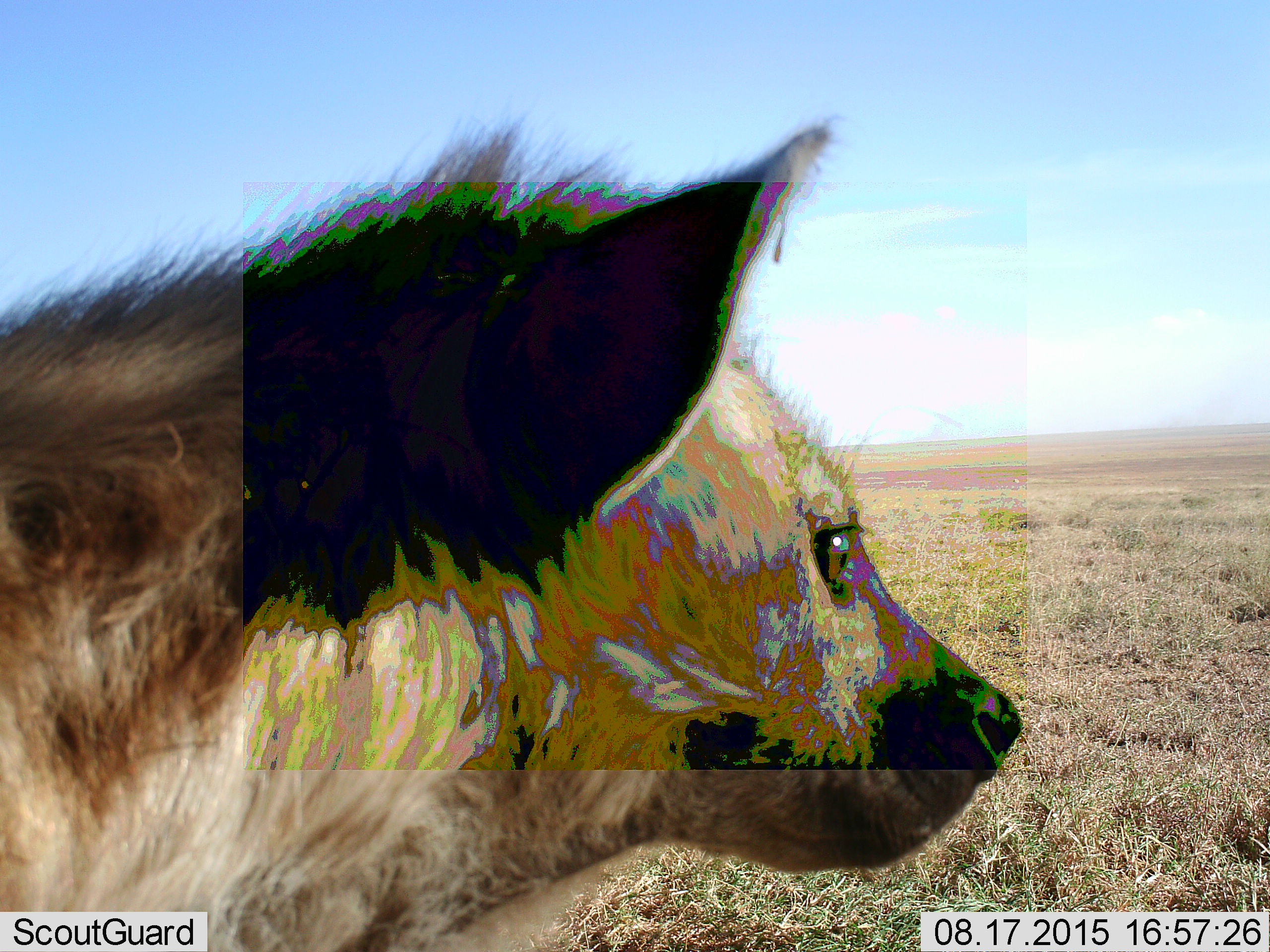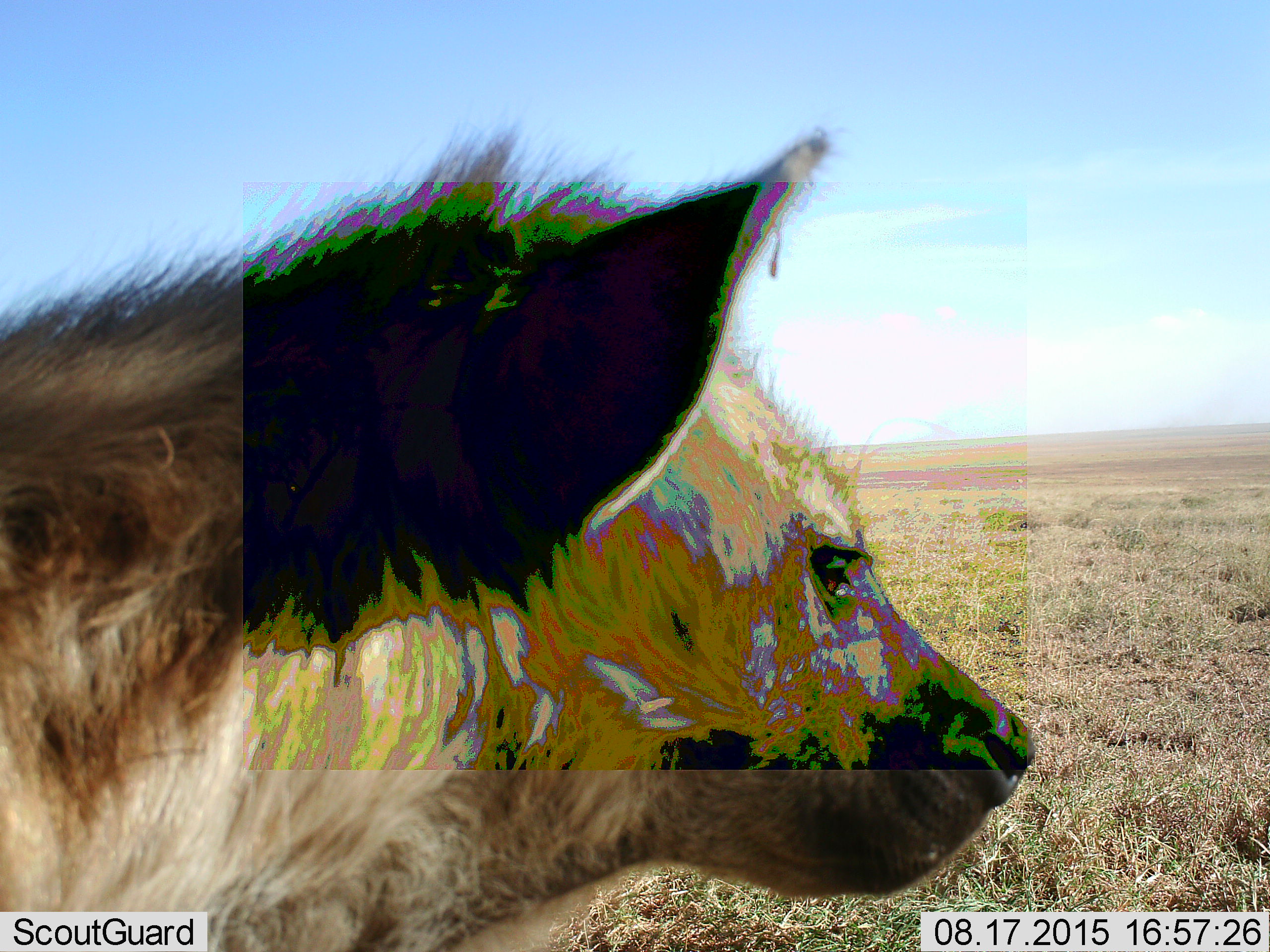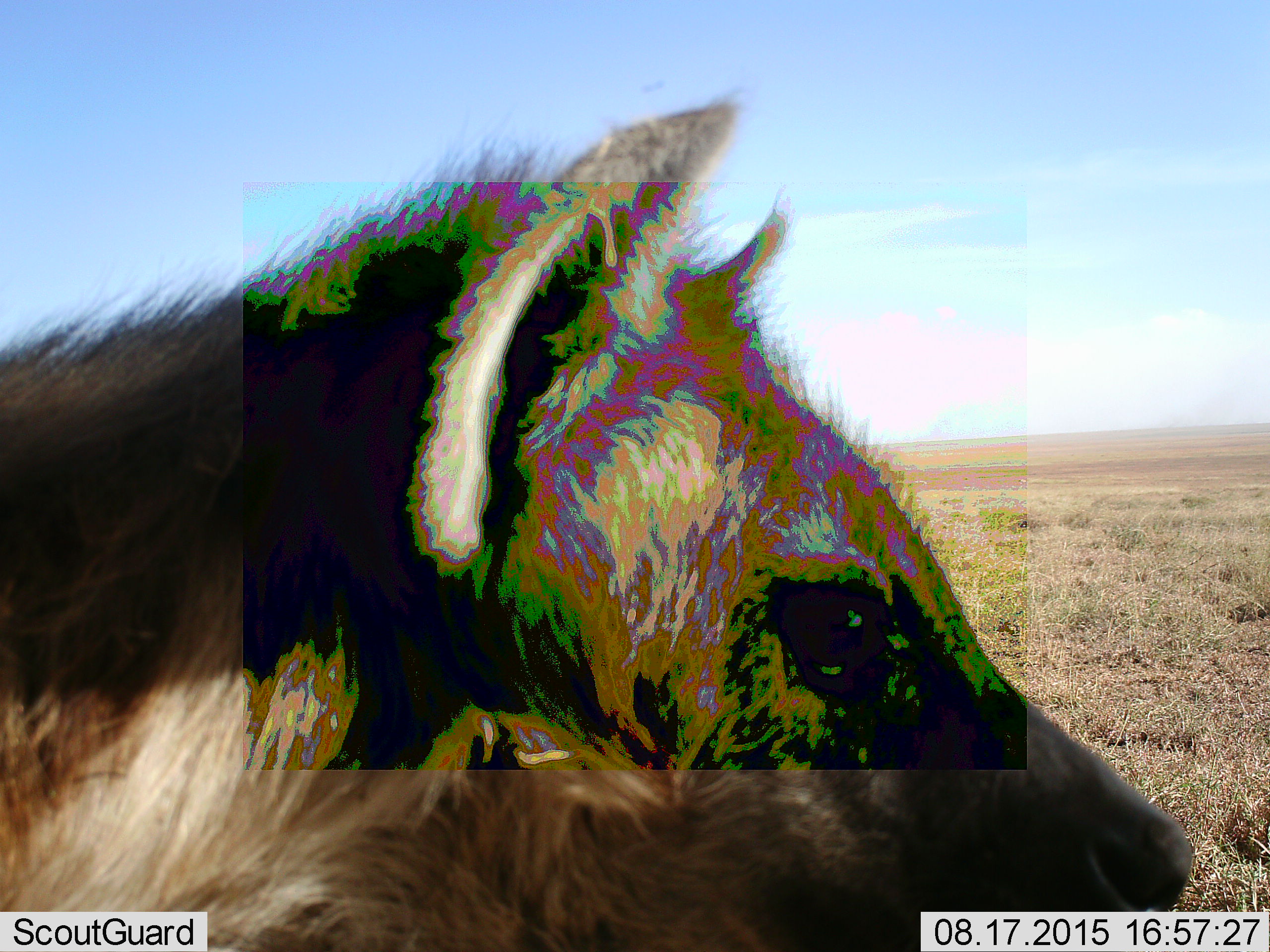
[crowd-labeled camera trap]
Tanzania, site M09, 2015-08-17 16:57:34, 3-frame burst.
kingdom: Animalia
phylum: Chordata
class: Mammalia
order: Carnivora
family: Hyaenidae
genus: Crocuta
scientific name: Crocuta crocuta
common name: spotted hyena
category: hyenaspotted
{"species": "hyenaspotted (spotted hyena) (Crocuta crocuta)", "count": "1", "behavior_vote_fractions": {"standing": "67%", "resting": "22%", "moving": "11%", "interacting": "0%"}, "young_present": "0%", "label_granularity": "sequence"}